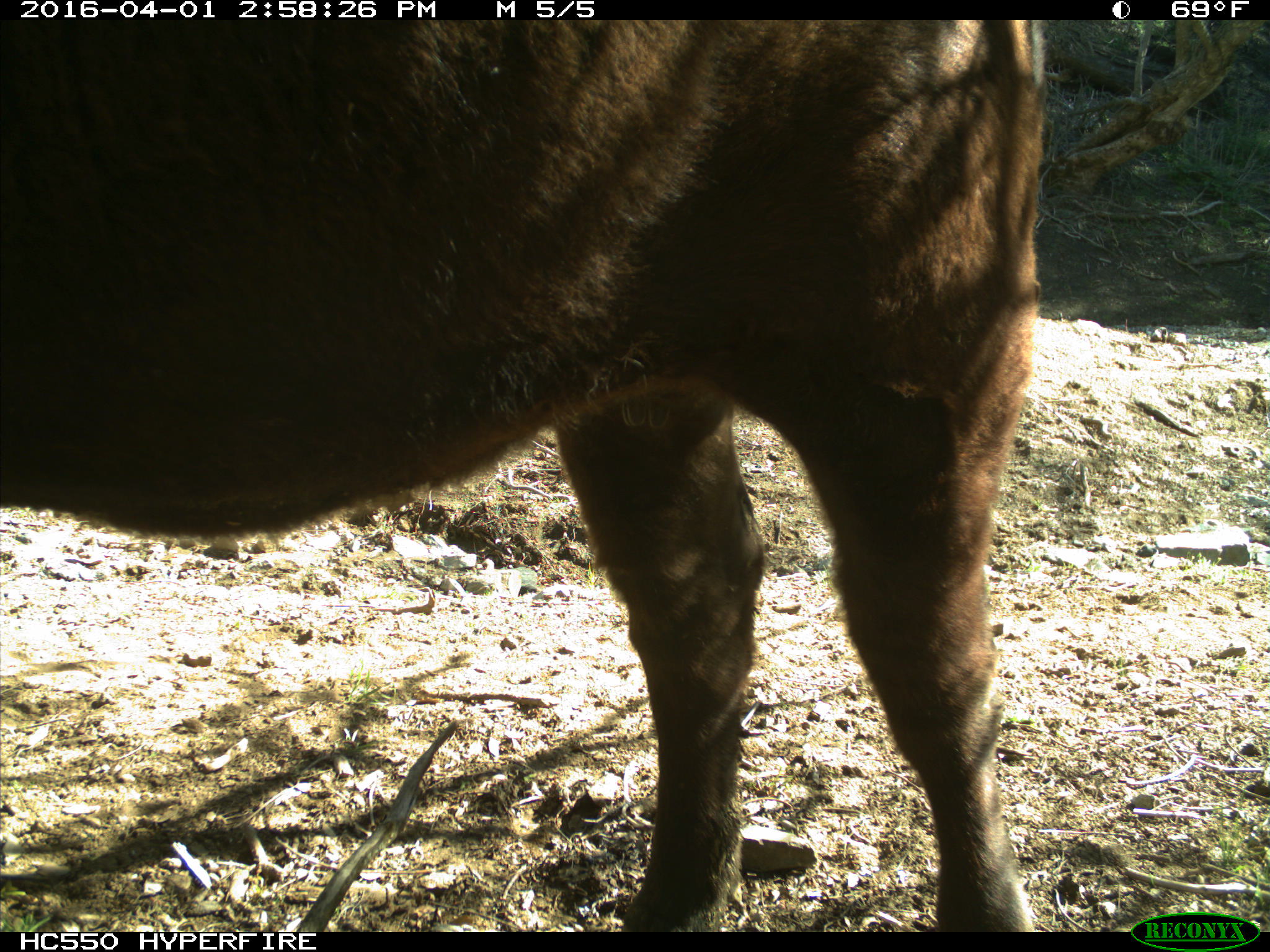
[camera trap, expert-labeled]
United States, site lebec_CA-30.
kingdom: Animalia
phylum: Chordata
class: Mammalia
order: Artiodactyla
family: Bovidae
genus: Bos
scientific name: Bos taurus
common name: domestic cow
Bos taurus (domestic cow).